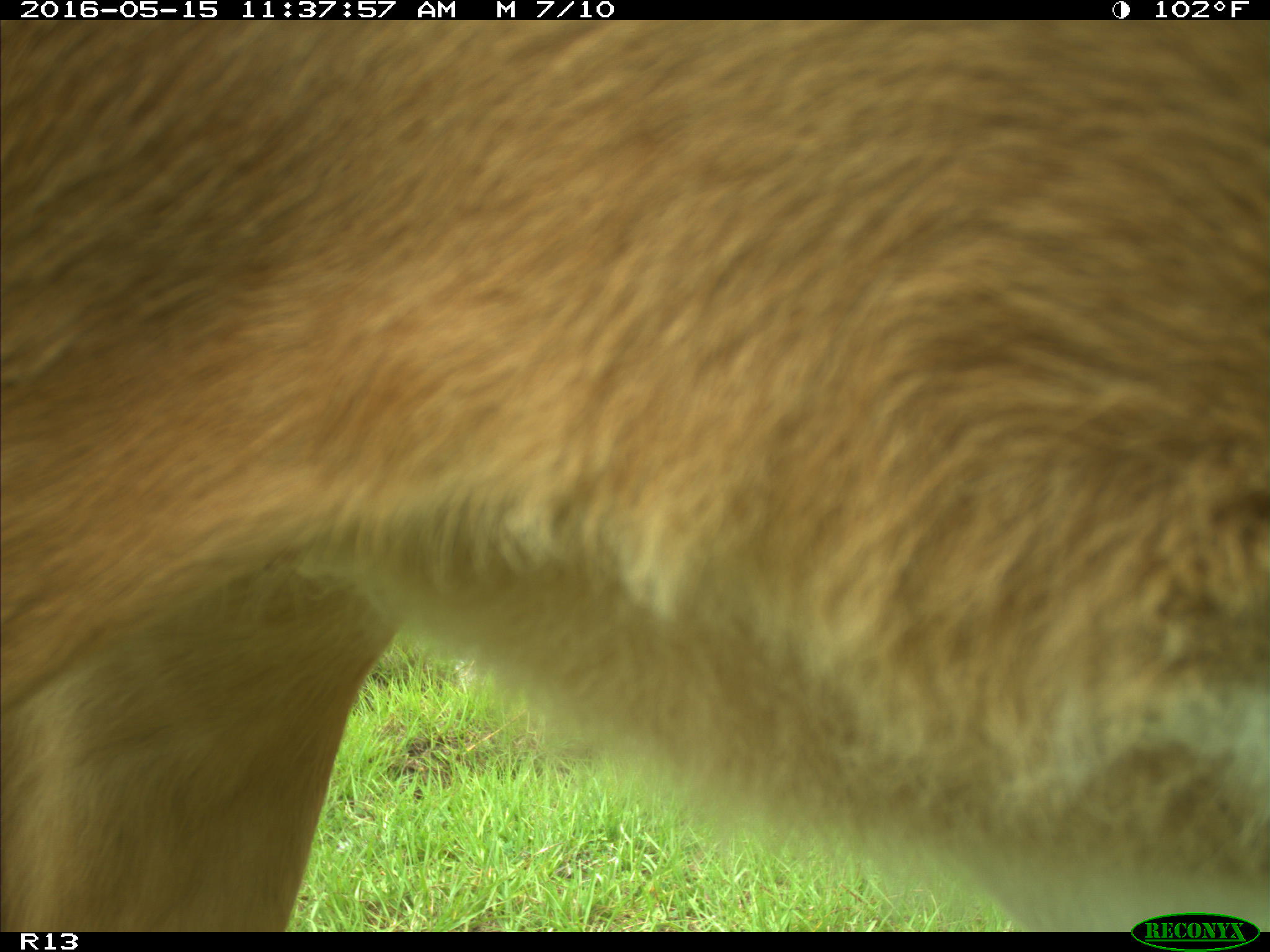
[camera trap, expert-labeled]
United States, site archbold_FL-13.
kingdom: Animalia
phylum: Chordata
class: Mammalia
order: Artiodactyla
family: Bovidae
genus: Bos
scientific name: Bos taurus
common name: domestic cow